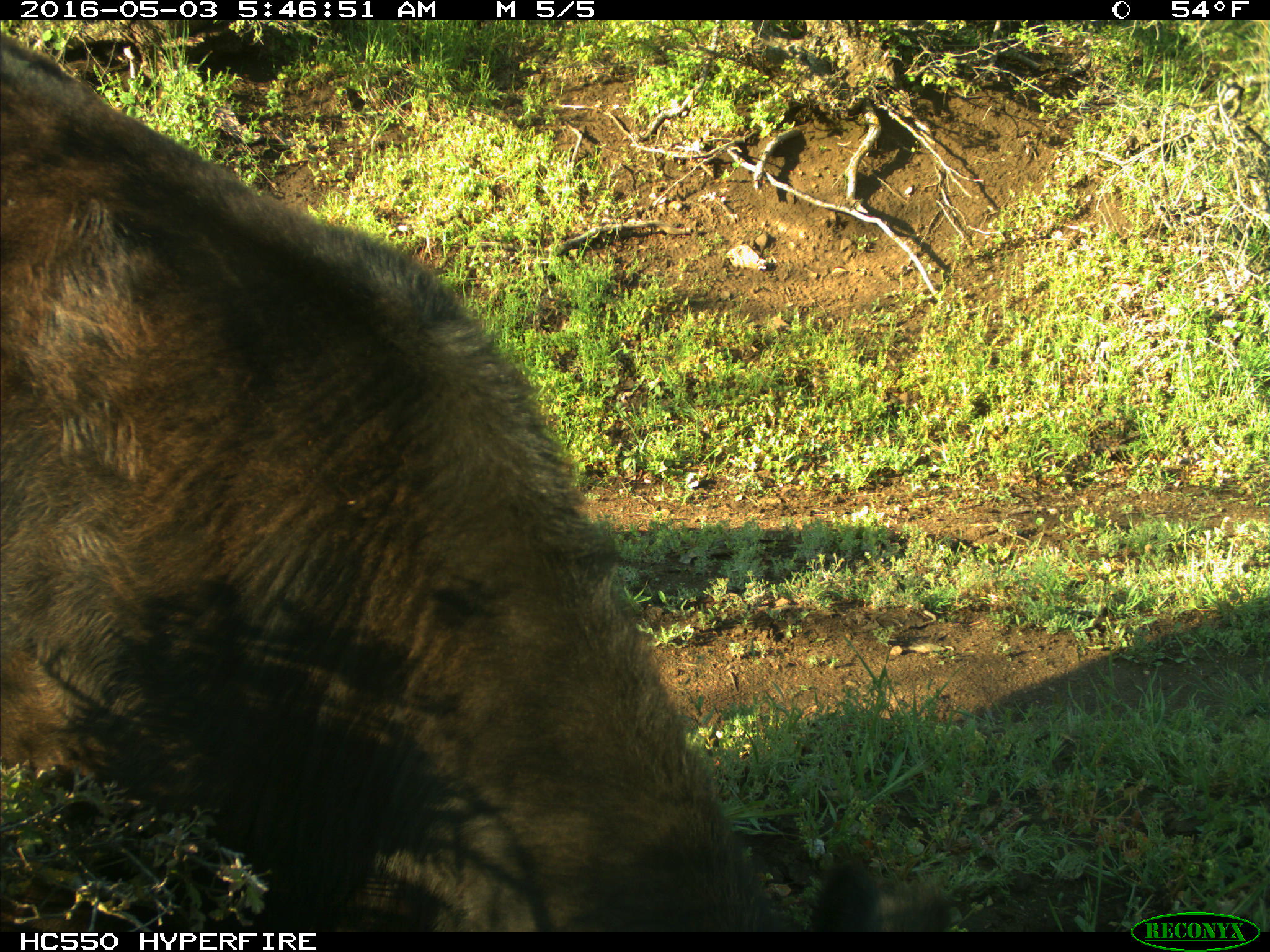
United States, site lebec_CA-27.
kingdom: Animalia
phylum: Chordata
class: Mammalia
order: Artiodactyla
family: Bovidae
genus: Bos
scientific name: Bos taurus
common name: domestic cow